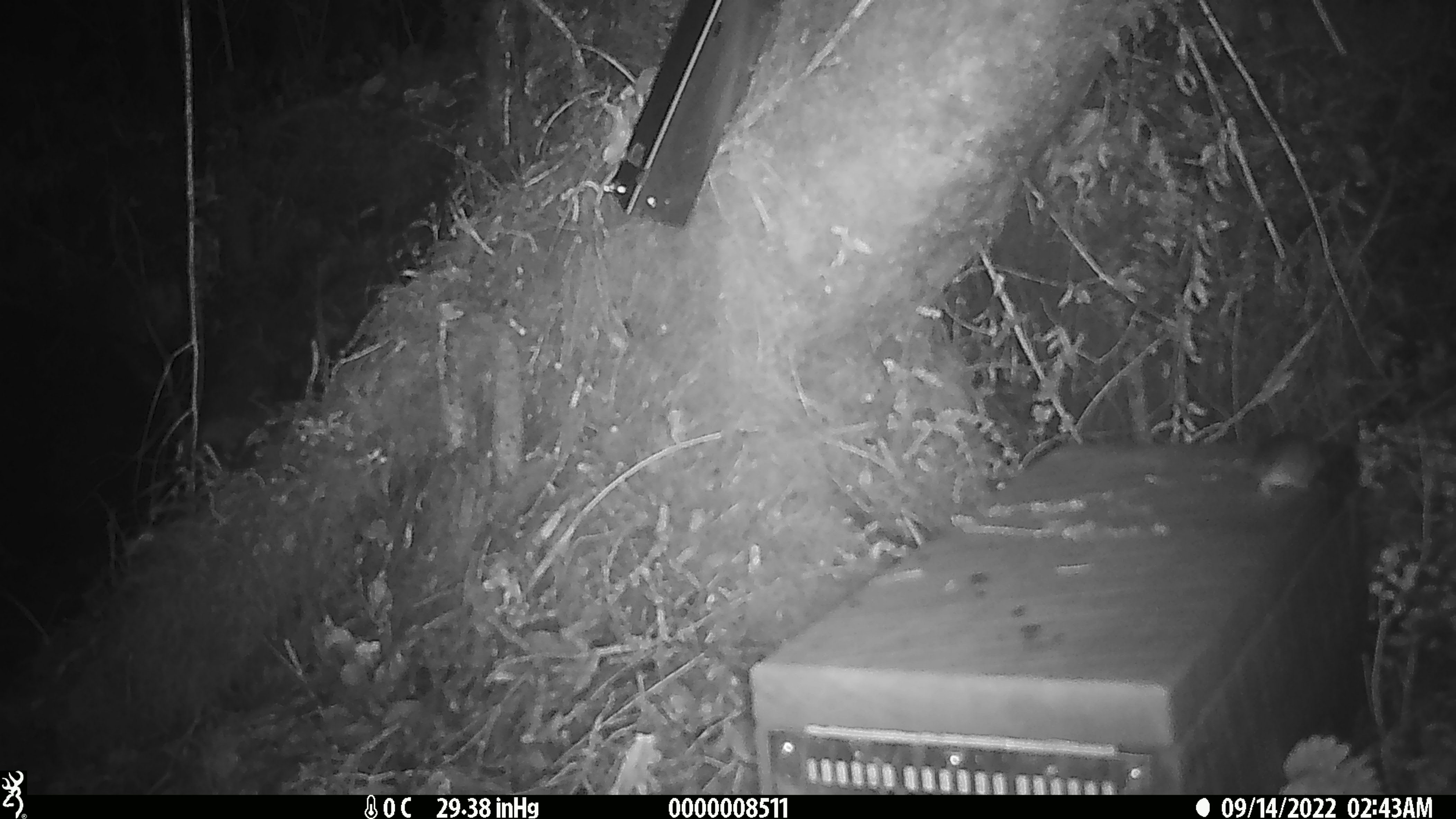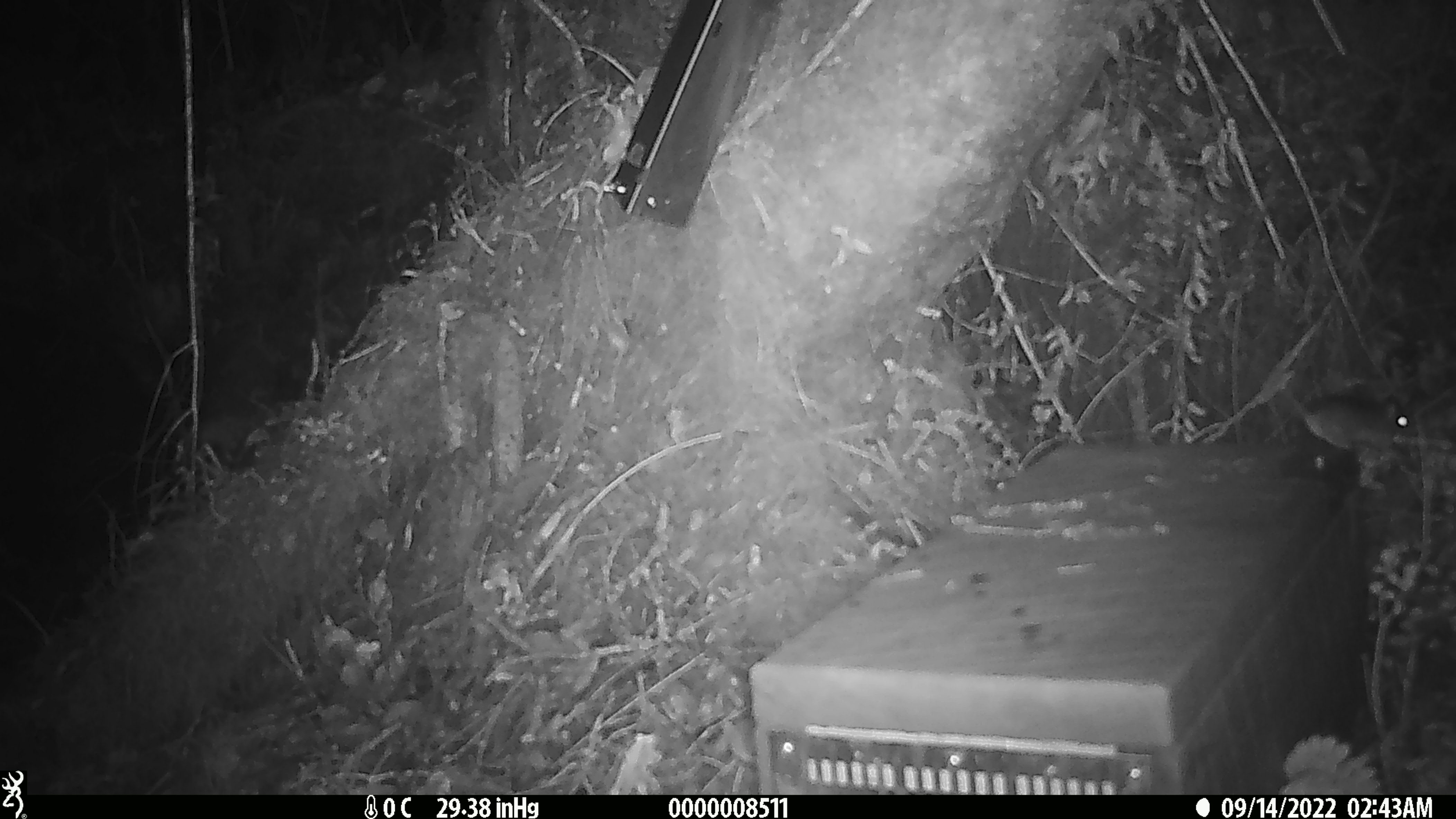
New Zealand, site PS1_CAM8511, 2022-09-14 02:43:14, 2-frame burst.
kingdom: Animalia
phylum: Chordata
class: Mammalia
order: Rodentia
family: Muridae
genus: Mus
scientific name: Mus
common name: mouse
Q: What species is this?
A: Mouse (Mus).